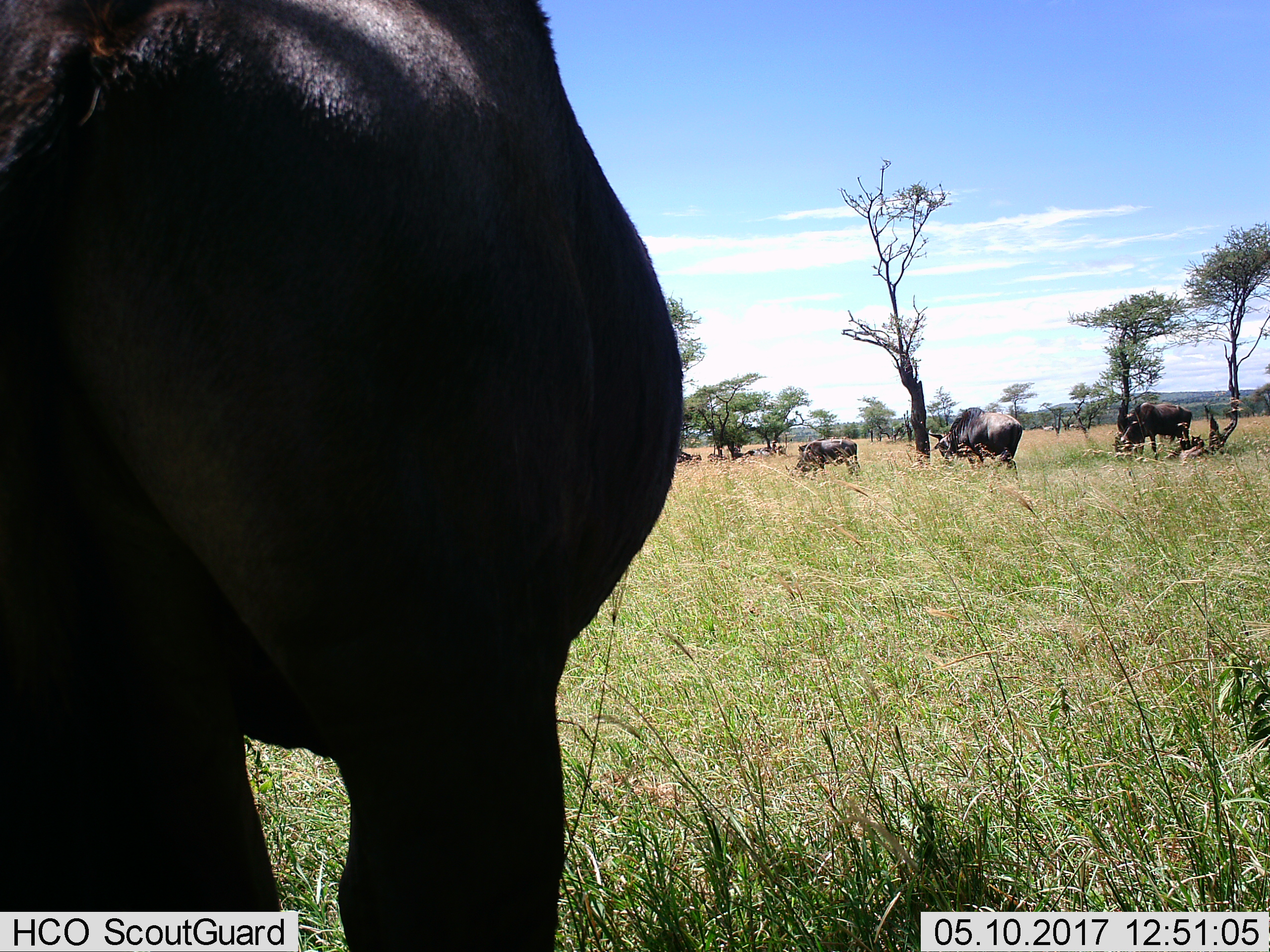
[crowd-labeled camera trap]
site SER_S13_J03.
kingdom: Animalia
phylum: Chordata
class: Mammalia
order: Artiodactyla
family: Bovidae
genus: Connochaetes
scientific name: Connochaetes taurinus taurinus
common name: blue wildebeest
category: wildebeestblue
Wildebeestblue (blue wildebeest) (Connochaetes taurinus taurinus), count 11-50. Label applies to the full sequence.